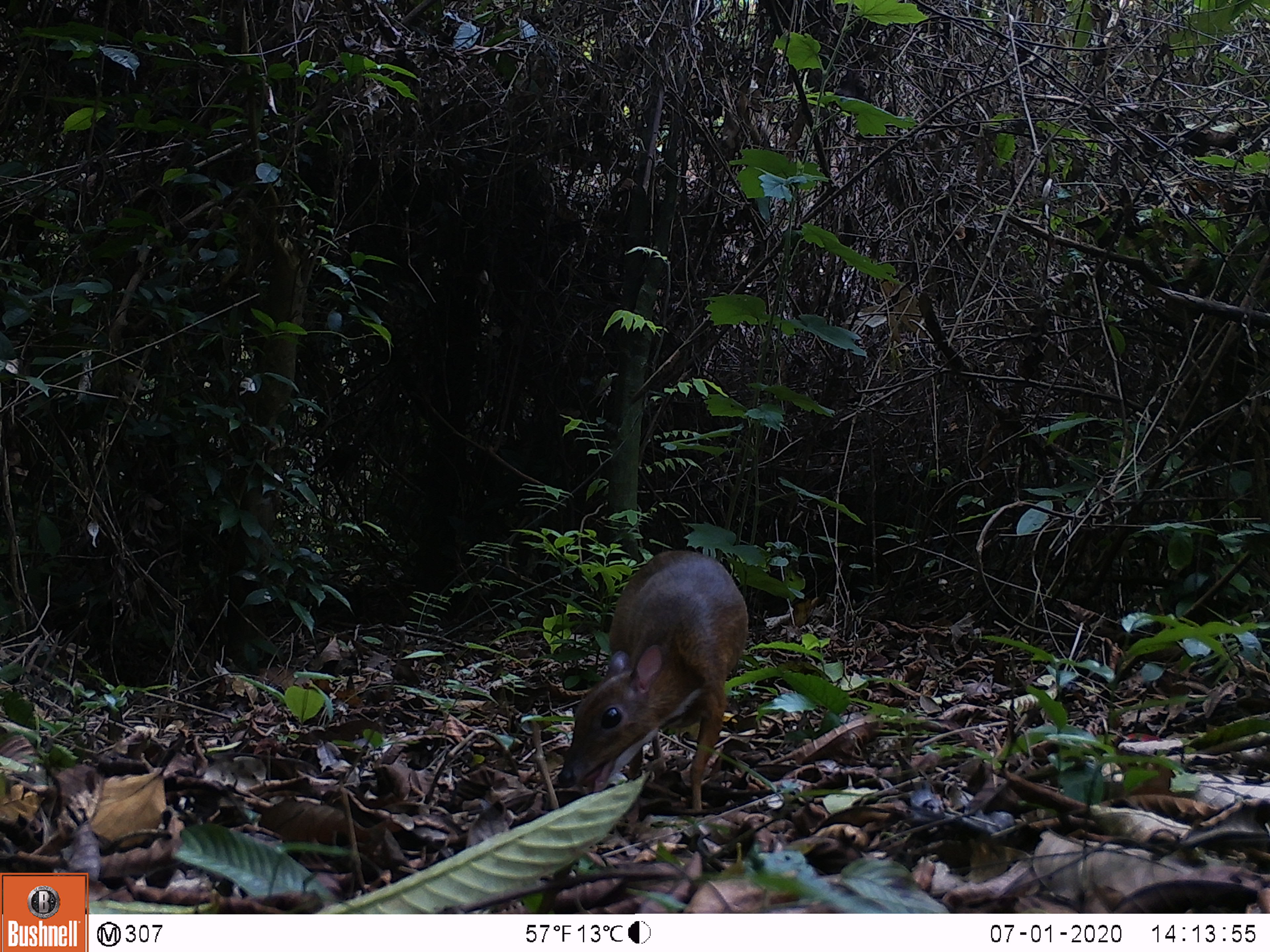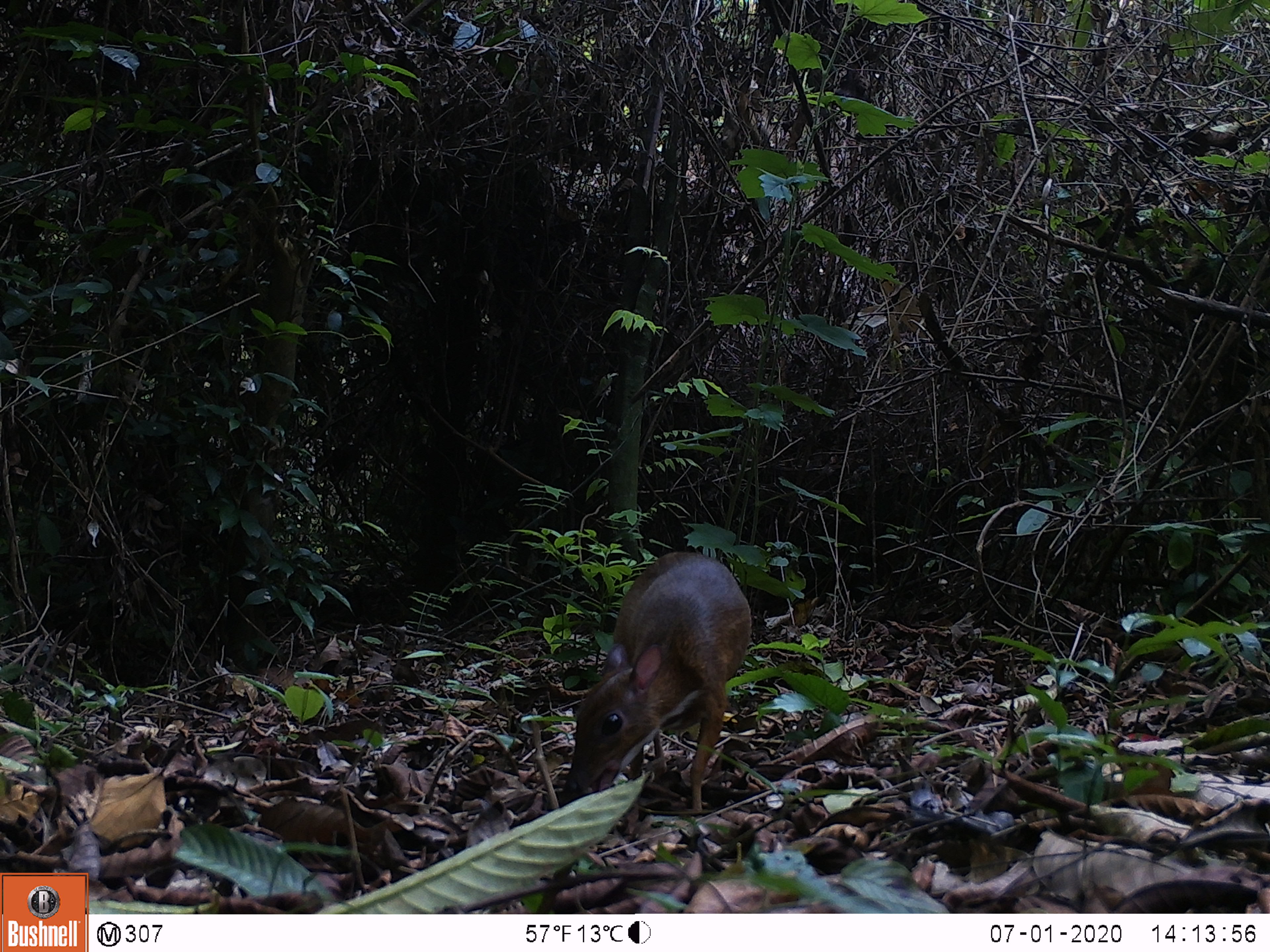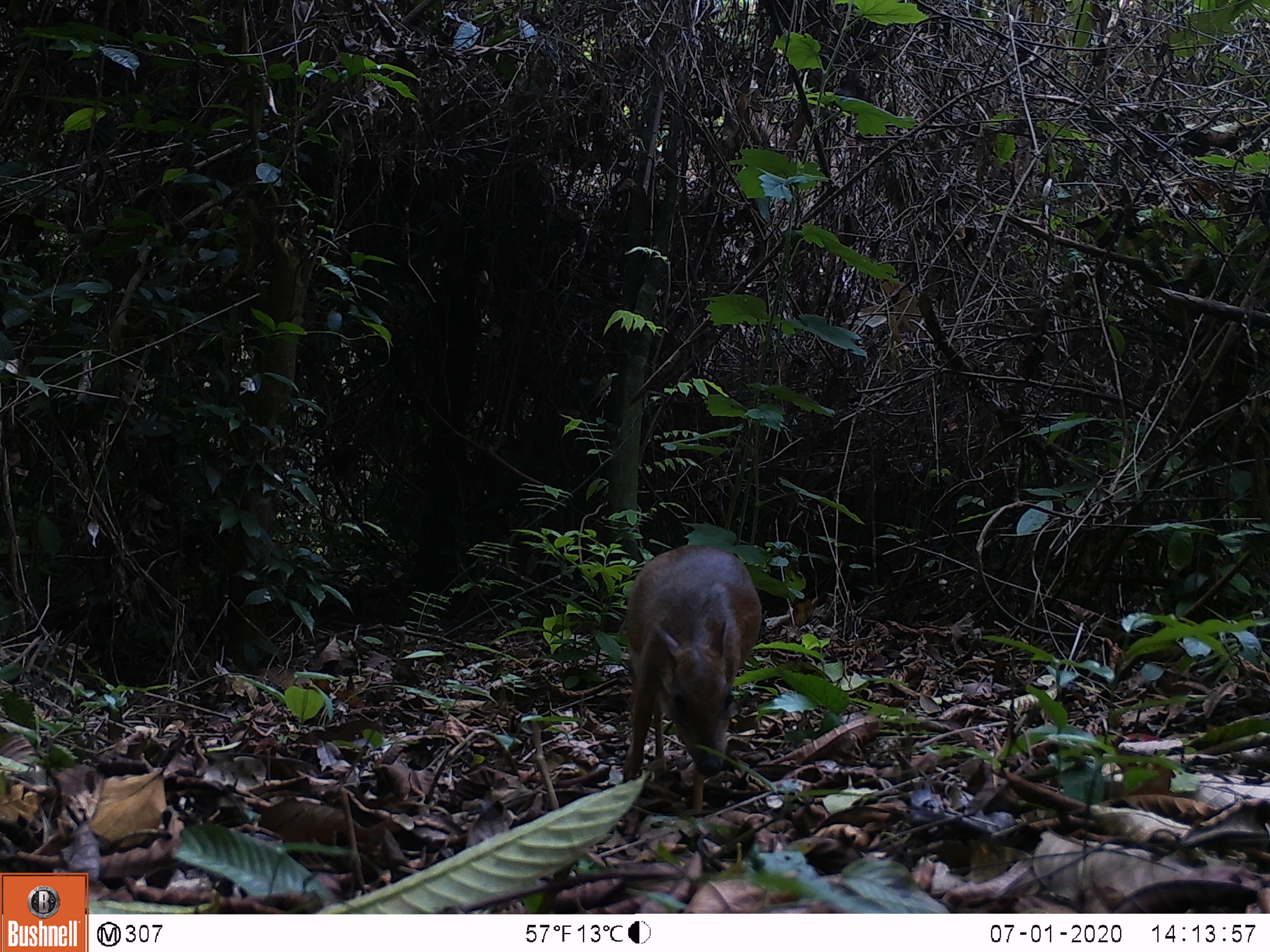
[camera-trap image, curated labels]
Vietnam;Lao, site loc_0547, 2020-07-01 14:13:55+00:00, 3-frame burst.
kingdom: Animalia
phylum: Chordata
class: Mammalia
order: Artiodactyla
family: Tragulidae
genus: Moschiola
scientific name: Moschiola meminna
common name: chevrotain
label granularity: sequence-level